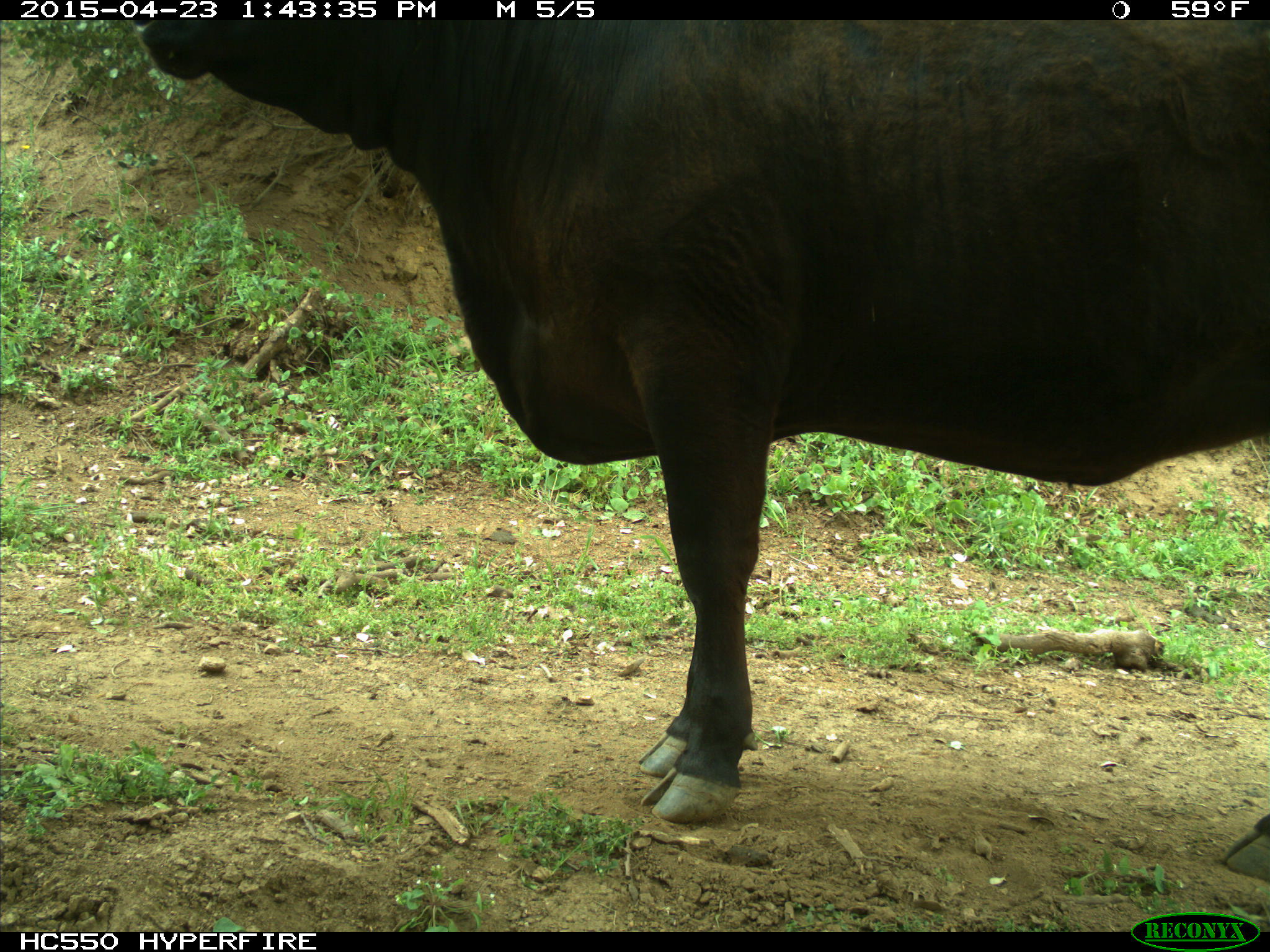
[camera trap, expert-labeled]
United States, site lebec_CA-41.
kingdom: Animalia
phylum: Chordata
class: Mammalia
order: Artiodactyla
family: Bovidae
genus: Bos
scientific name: Bos taurus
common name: domestic cow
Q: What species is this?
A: Bos taurus (domestic cow).